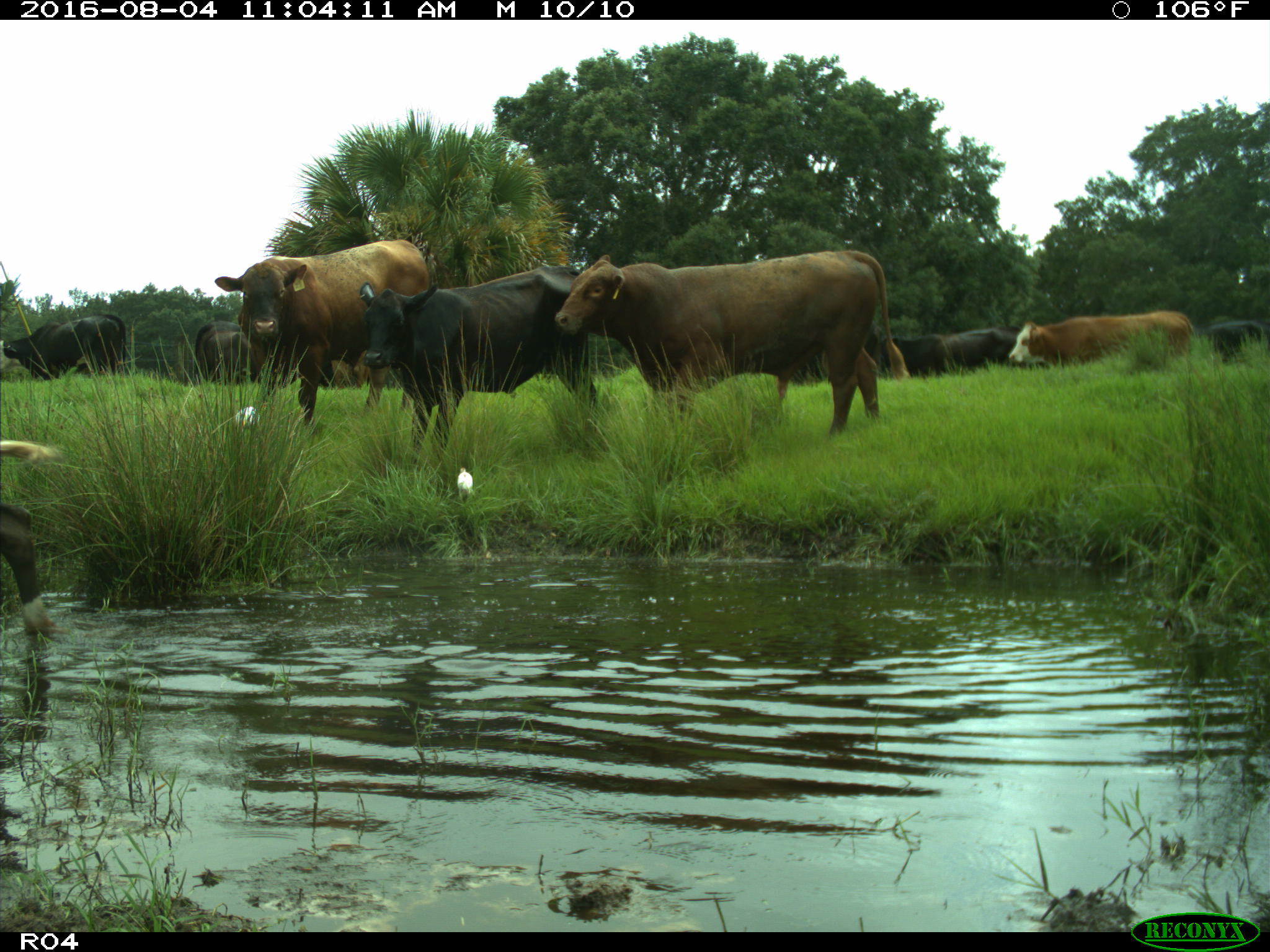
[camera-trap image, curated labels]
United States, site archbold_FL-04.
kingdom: Animalia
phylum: Chordata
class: Mammalia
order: Artiodactyla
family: Bovidae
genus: Bos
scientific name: Bos taurus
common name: domestic cow